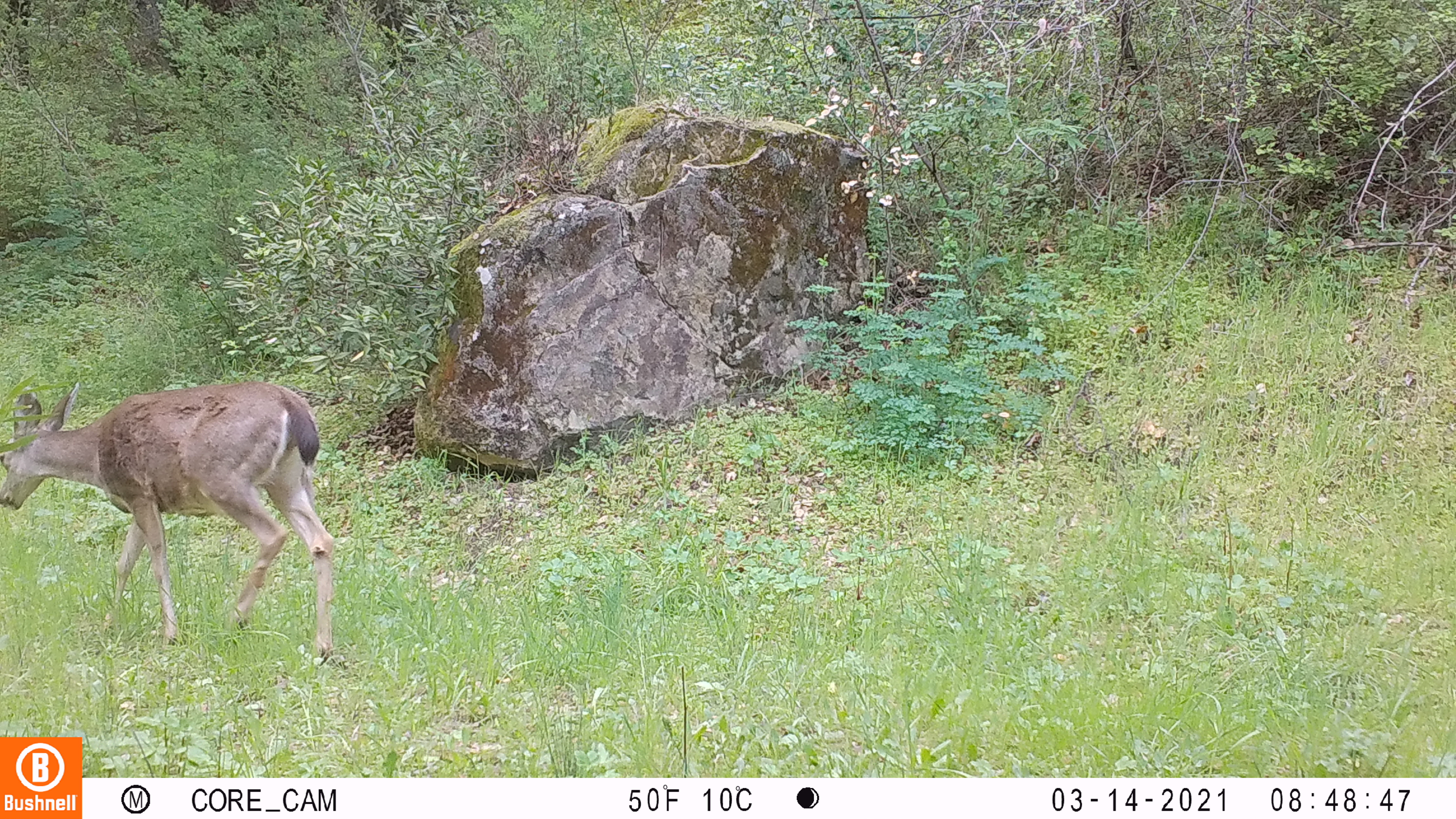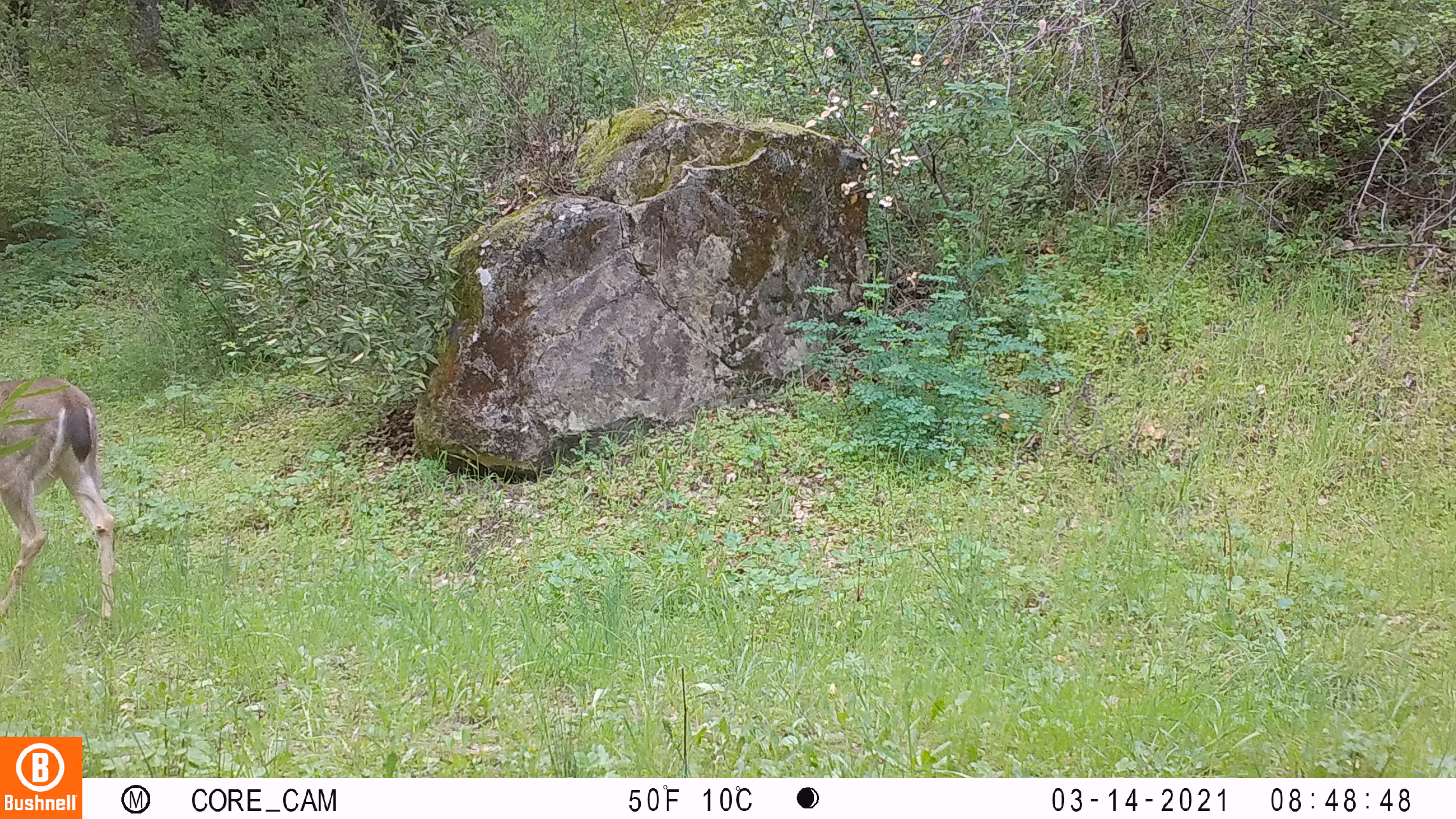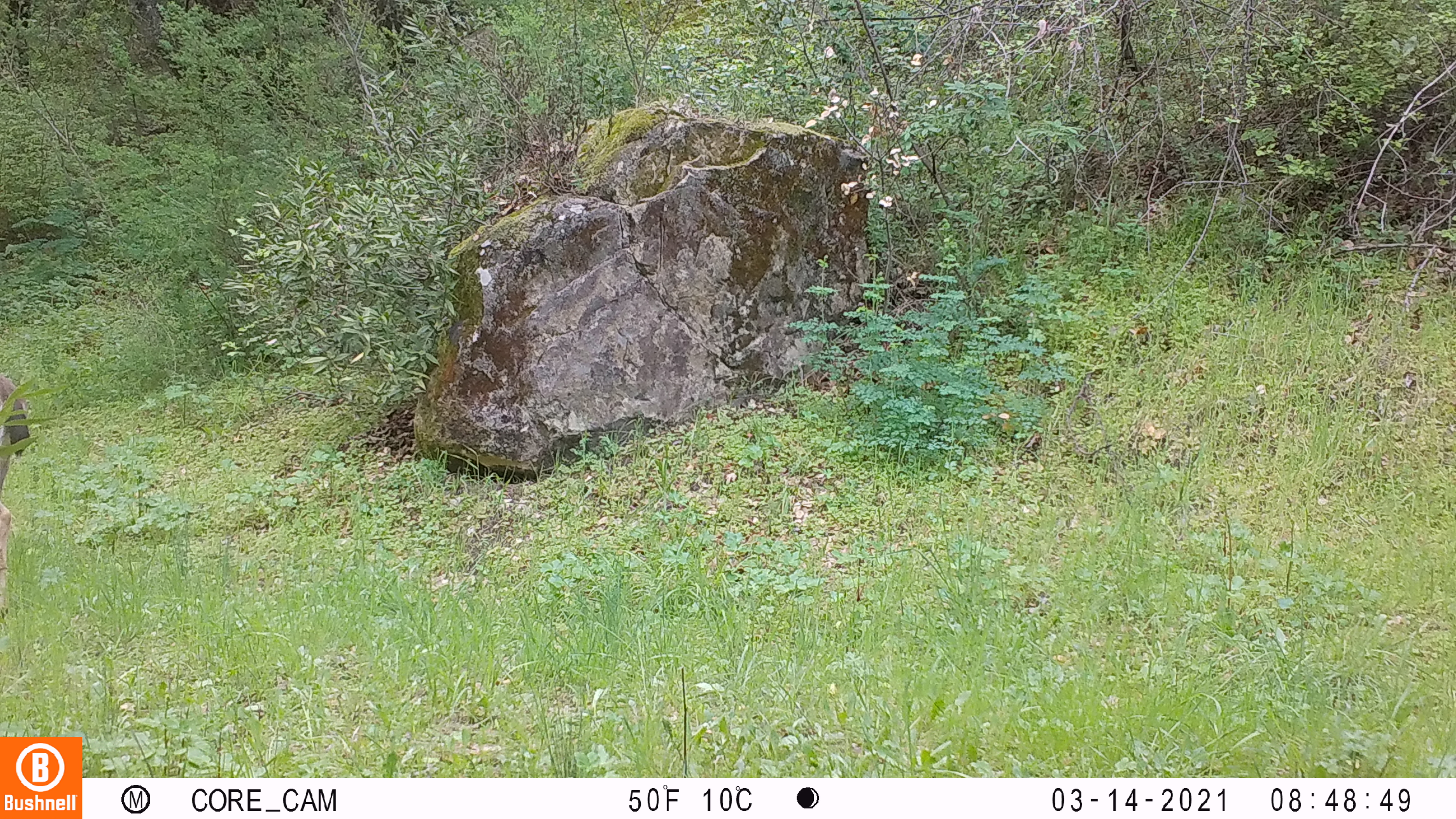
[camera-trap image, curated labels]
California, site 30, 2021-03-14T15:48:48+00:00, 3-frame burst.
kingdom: Animalia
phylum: Chordata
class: Mammalia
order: Artiodactyla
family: Cervidae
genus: Odocoileus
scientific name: Odocoileus hemionus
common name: mule deer